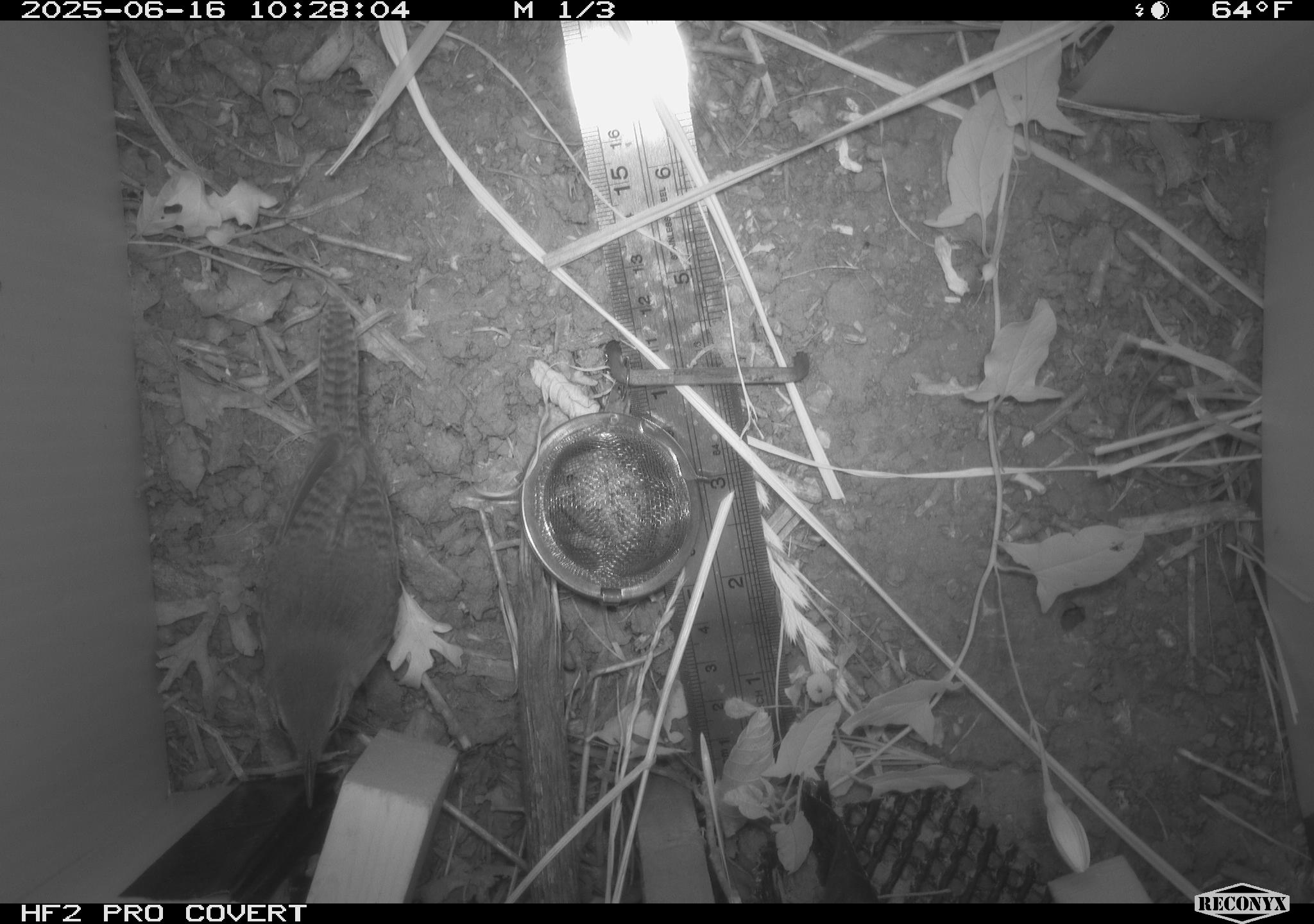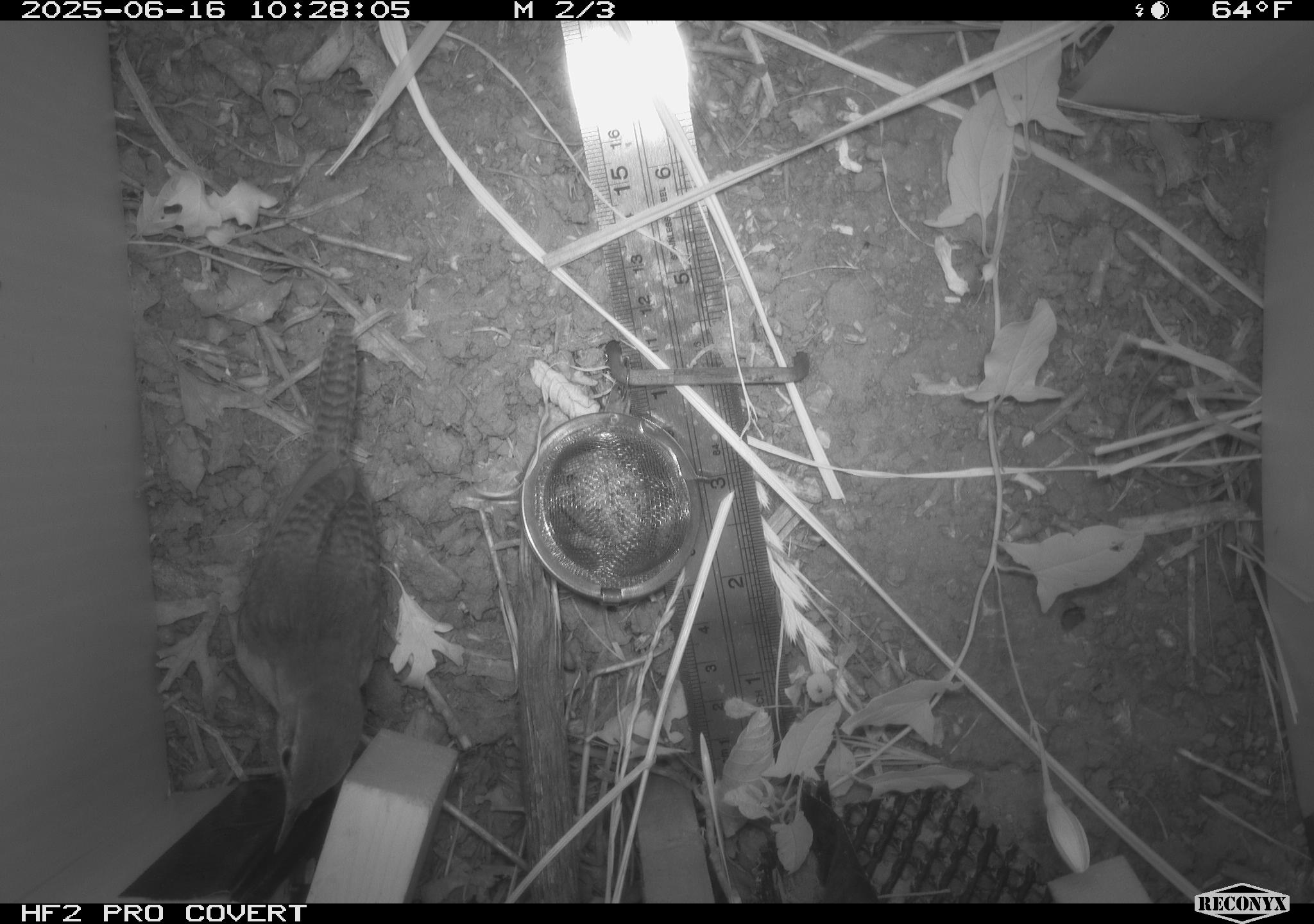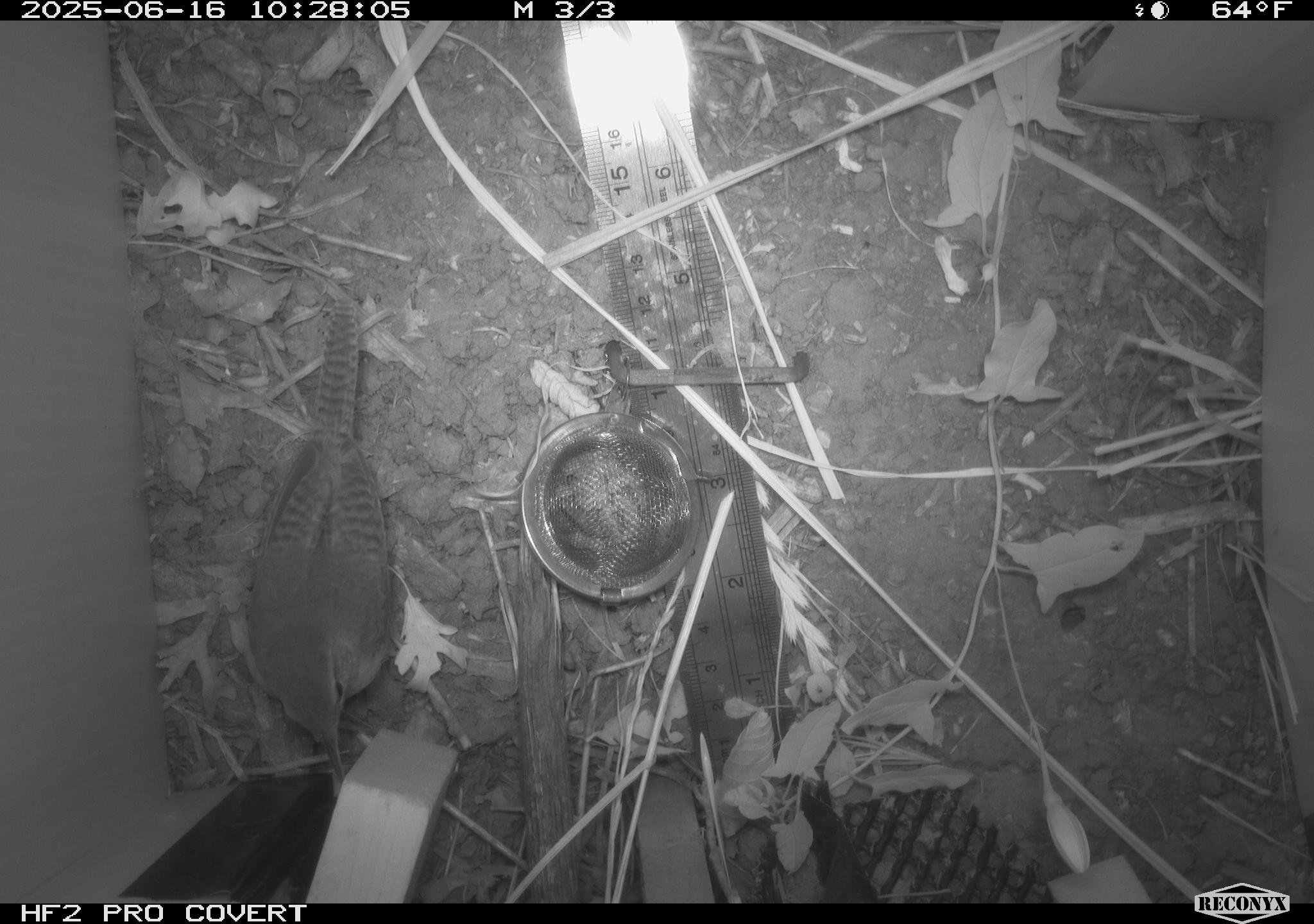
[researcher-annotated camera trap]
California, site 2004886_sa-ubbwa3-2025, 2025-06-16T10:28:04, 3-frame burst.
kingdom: Animalia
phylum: Chordata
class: Aves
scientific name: Aves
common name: bird